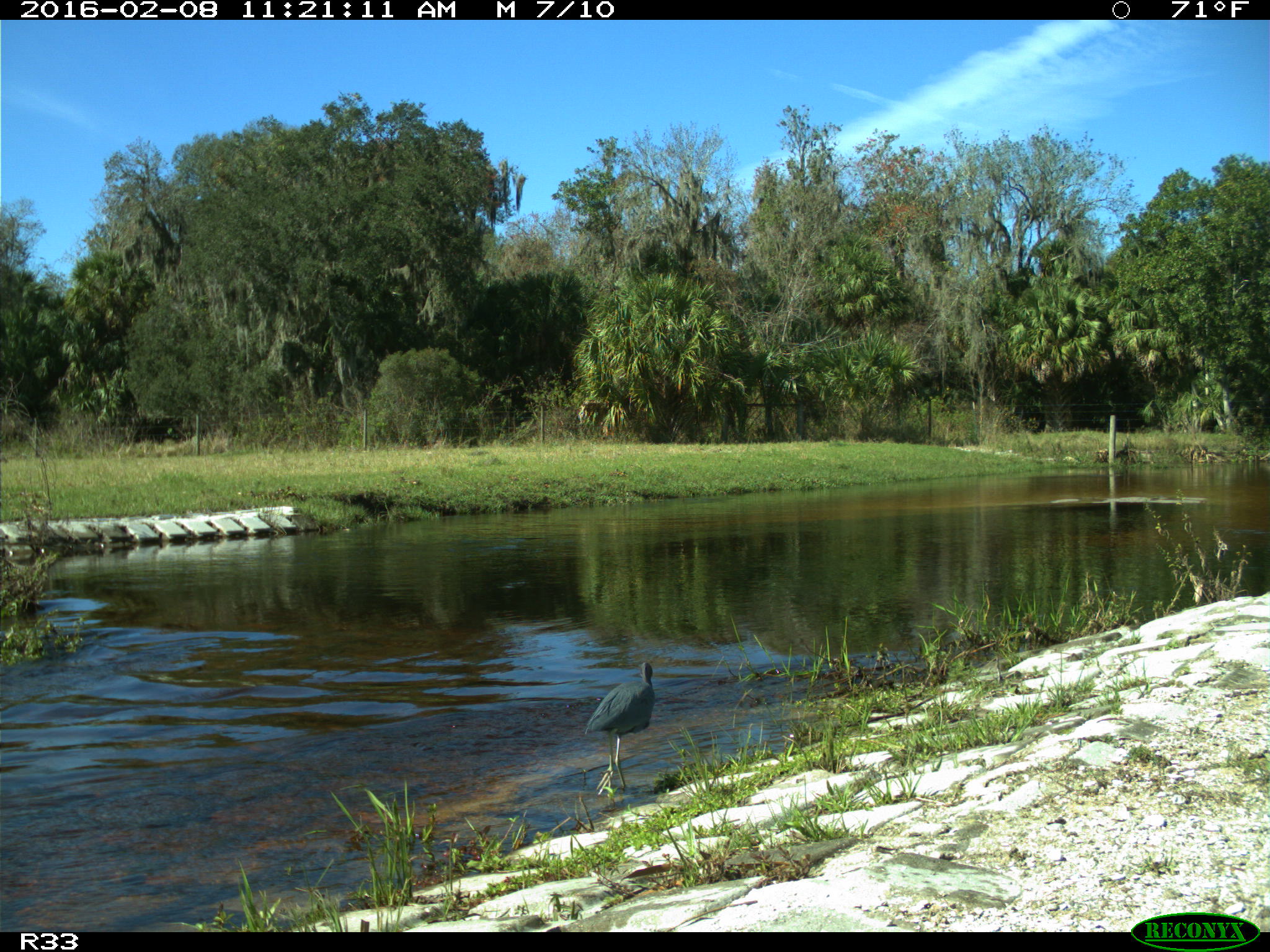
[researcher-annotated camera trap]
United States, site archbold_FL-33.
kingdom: Animalia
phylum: Chordata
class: Aves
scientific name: Aves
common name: birds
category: unidentified bird